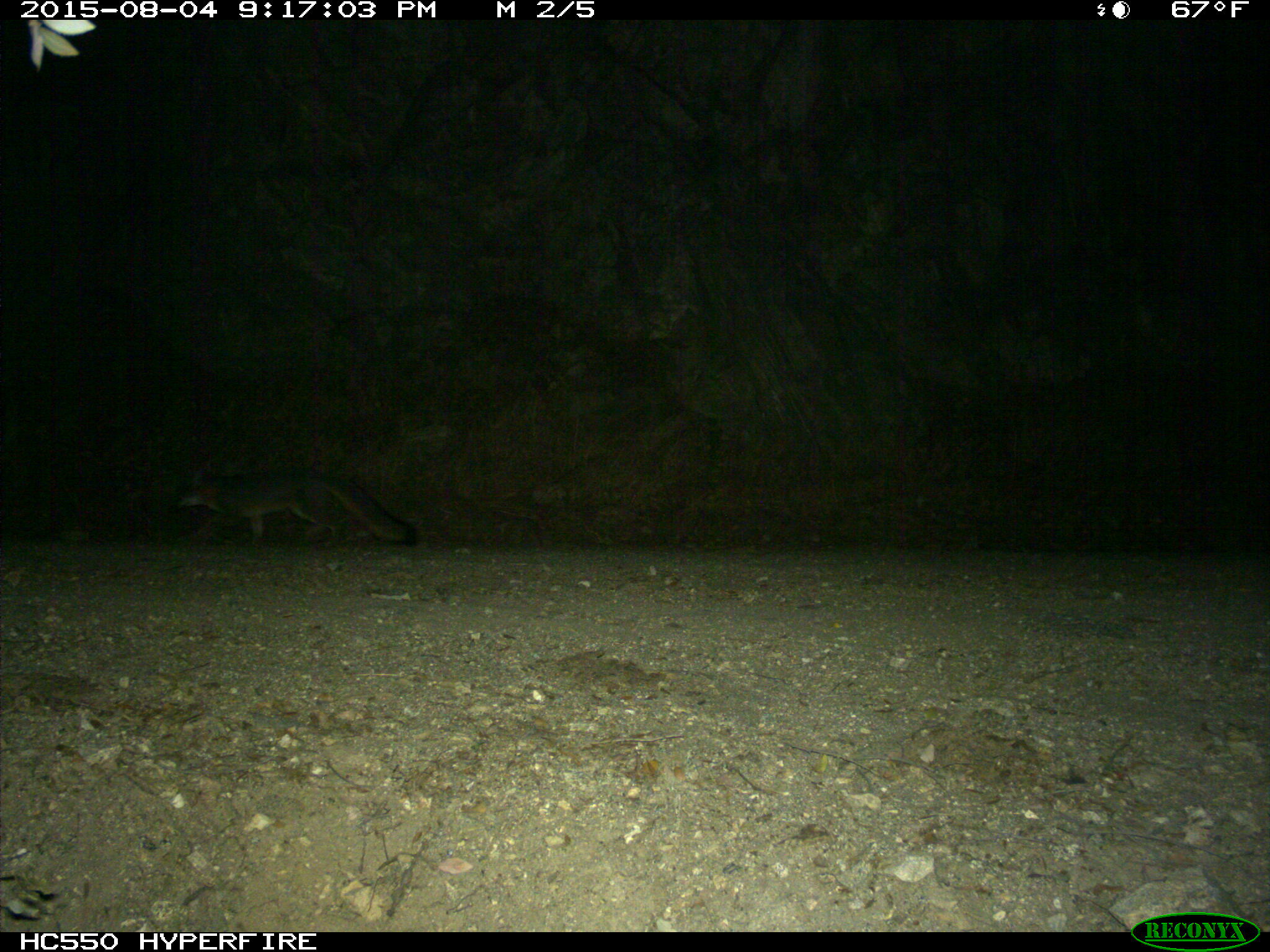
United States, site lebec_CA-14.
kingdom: Animalia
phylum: Chordata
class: Mammalia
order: Carnivora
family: Canidae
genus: Urocyon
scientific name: Urocyon cinereoargenteus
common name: gray fox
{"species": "Urocyon cinereoargenteus (gray fox)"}